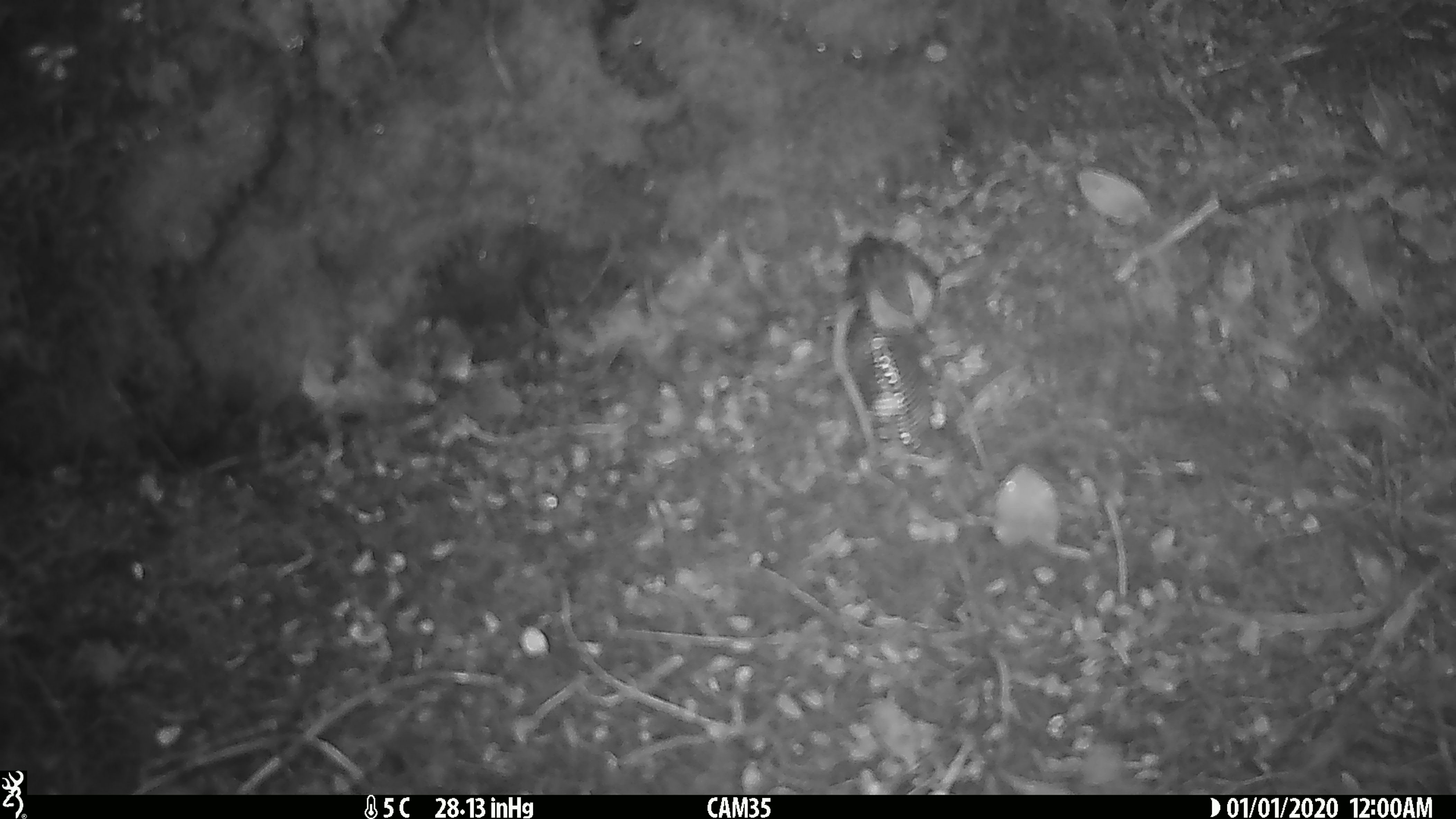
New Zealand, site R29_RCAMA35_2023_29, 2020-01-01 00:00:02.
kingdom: Animalia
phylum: Chordata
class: Aves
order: Passeriformes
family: Acanthisittidae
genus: Acanthisitta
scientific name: Acanthisitta chloris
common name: rifleman